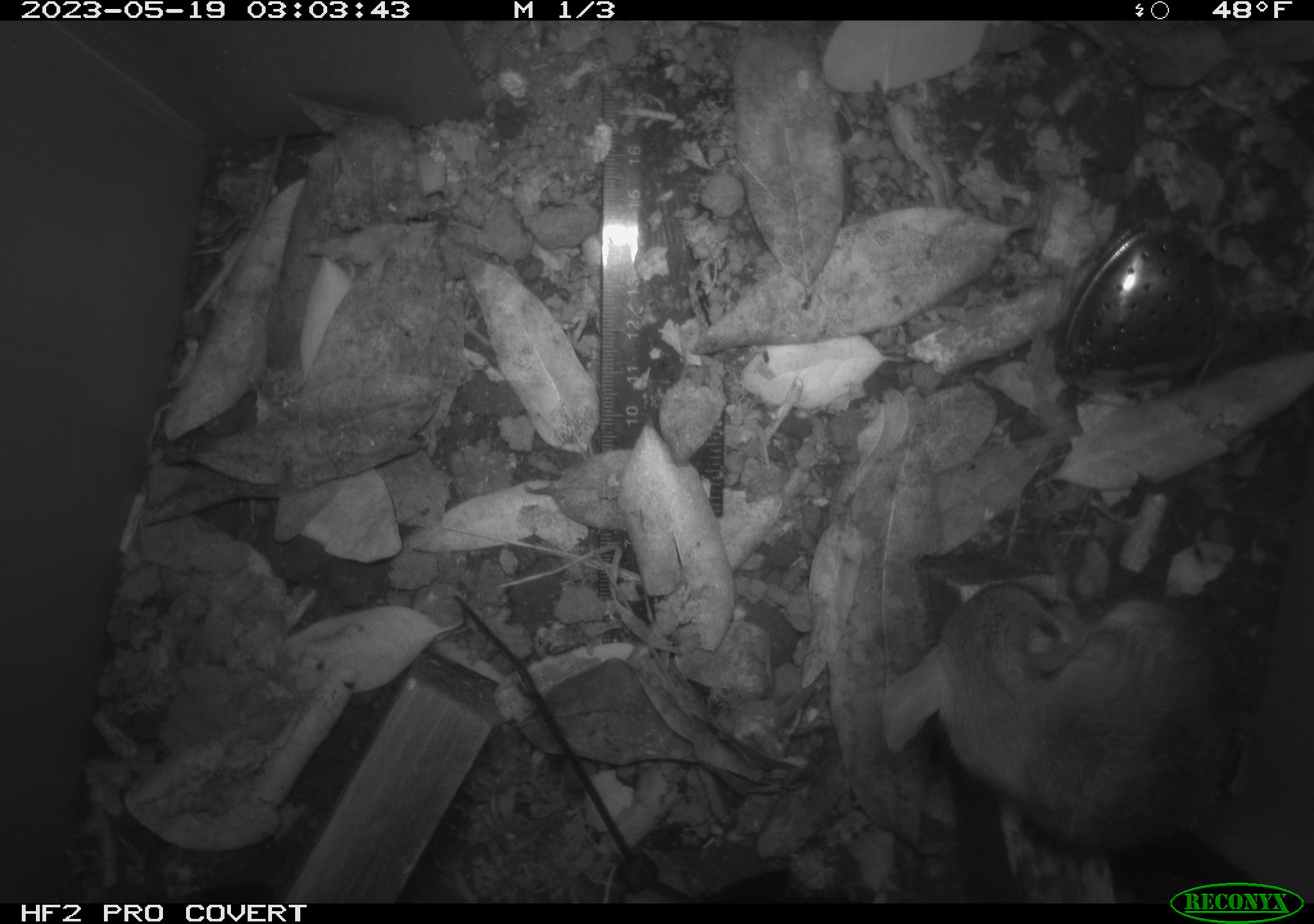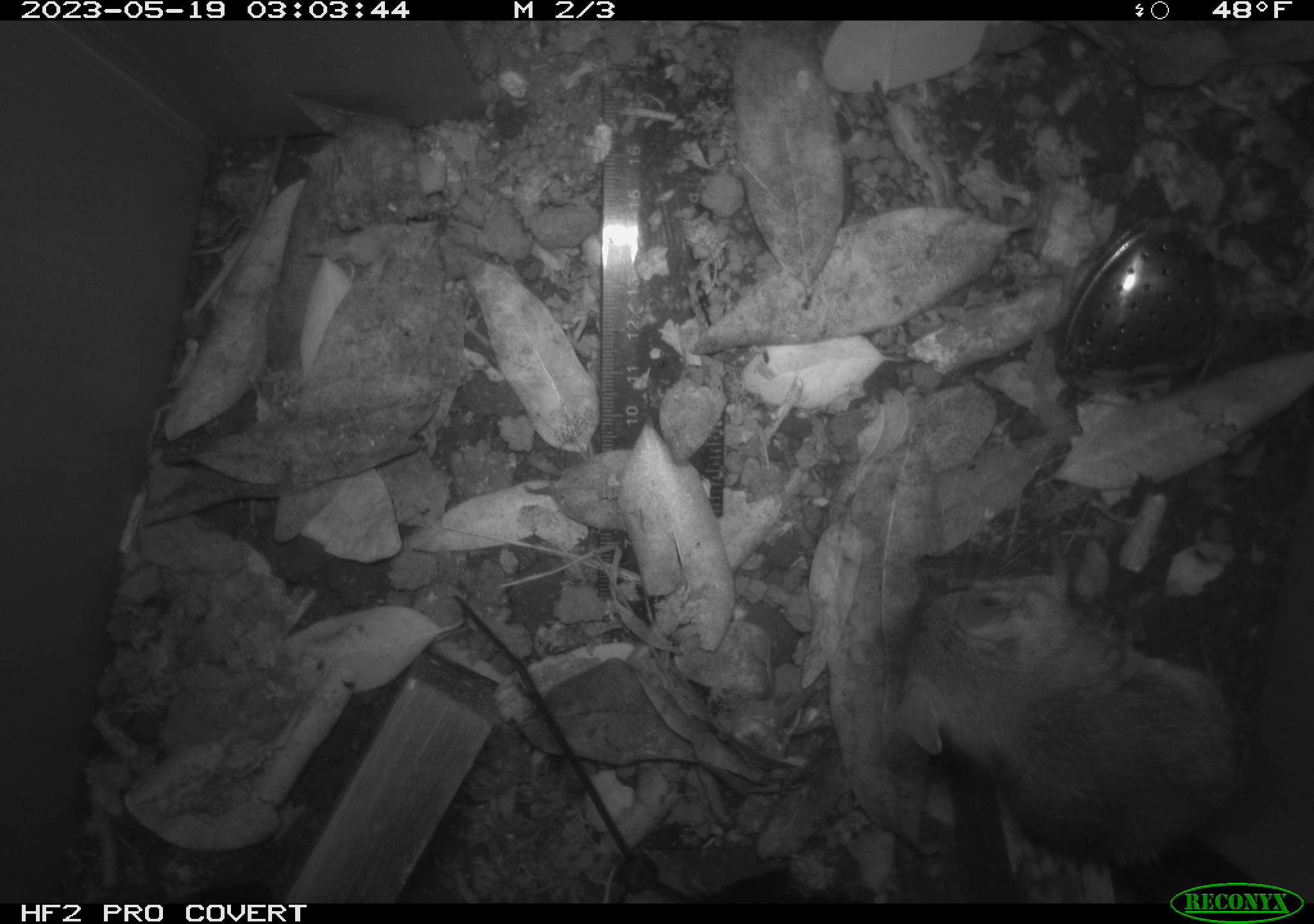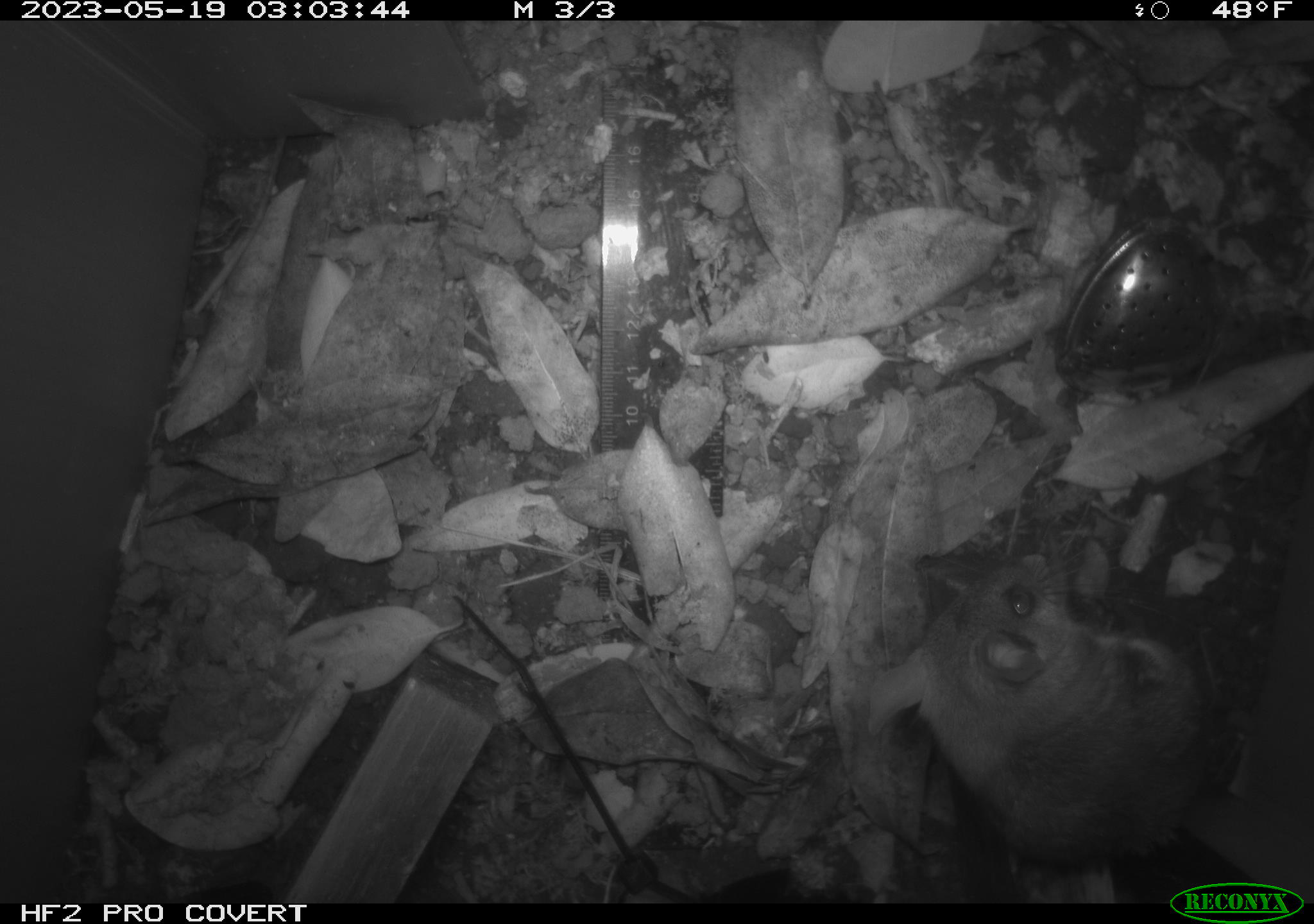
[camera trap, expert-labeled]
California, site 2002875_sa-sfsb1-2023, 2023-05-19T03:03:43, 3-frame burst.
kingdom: Animalia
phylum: Chordata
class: Mammalia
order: Rodentia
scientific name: Rodentia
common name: mouse species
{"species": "mouse species (Rodentia)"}